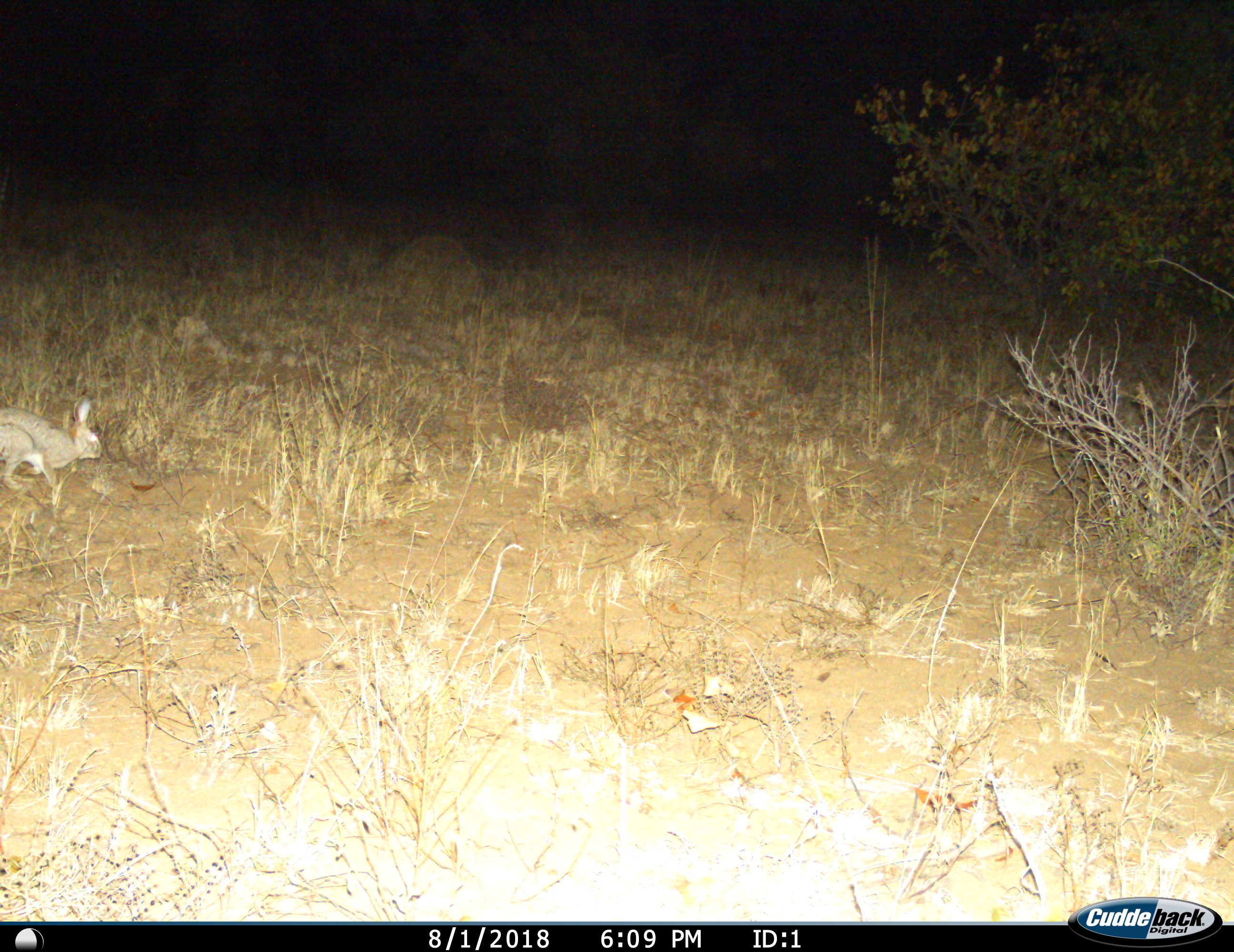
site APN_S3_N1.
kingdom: Animalia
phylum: Chordata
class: Mammalia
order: Lagomorpha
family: Leporidae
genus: Lepus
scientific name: Lepus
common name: hare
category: hareunknown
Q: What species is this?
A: Hareunknown (hare) (Lepus).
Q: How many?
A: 1.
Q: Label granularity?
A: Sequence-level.